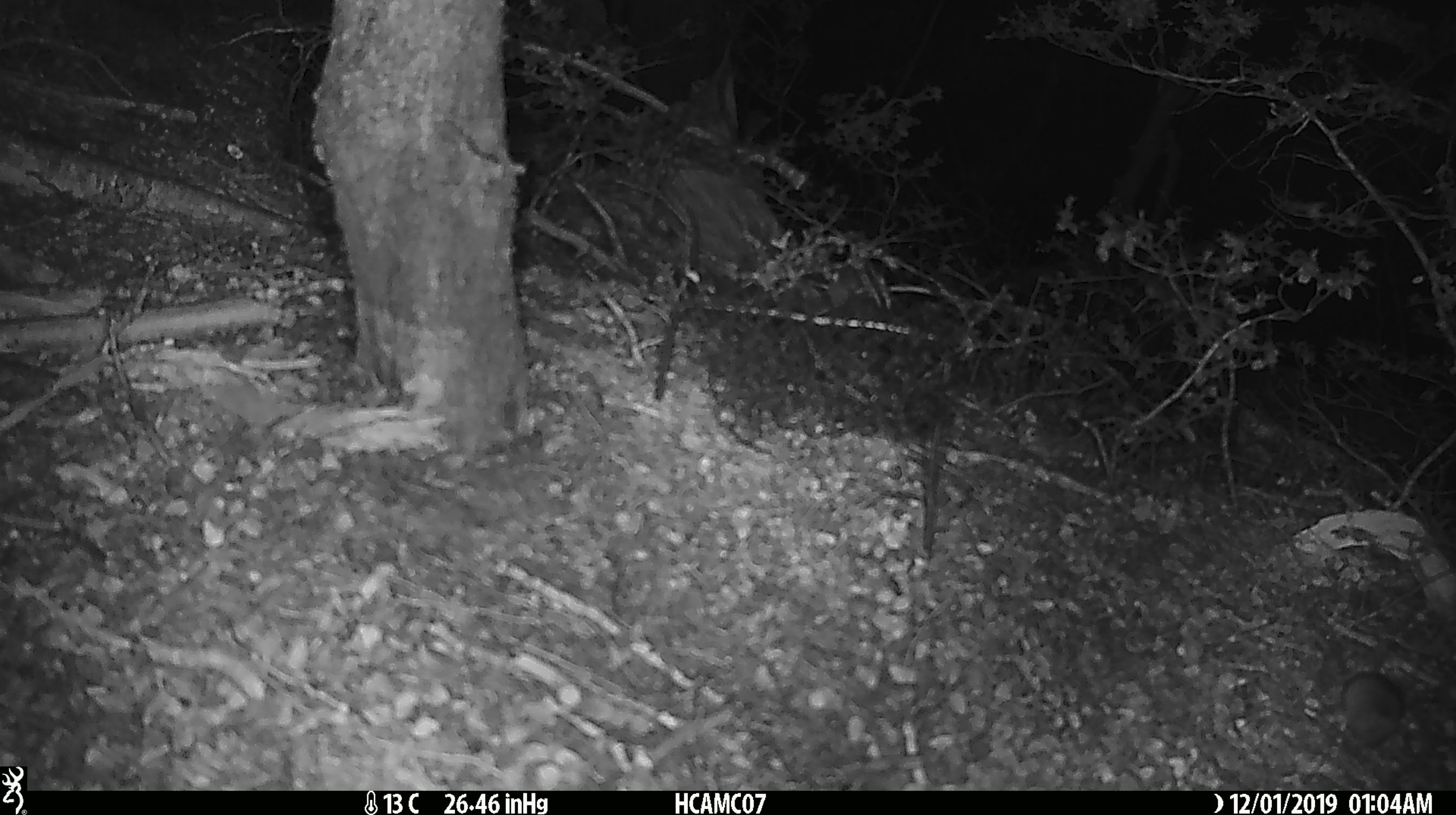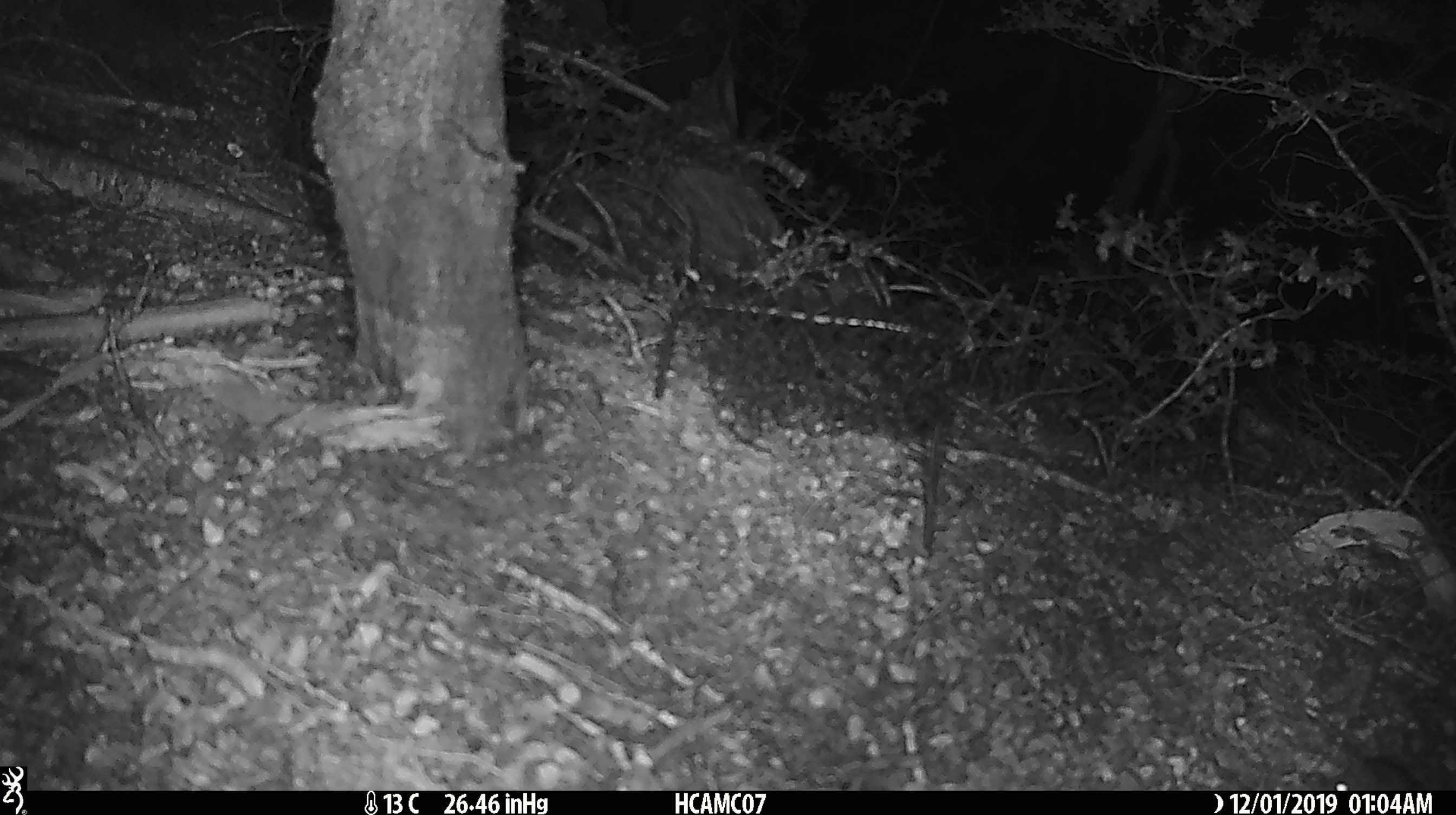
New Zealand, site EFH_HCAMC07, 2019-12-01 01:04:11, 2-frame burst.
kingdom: Animalia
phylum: Chordata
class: Mammalia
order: Rodentia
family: Muridae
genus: Mus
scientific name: Mus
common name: mouse